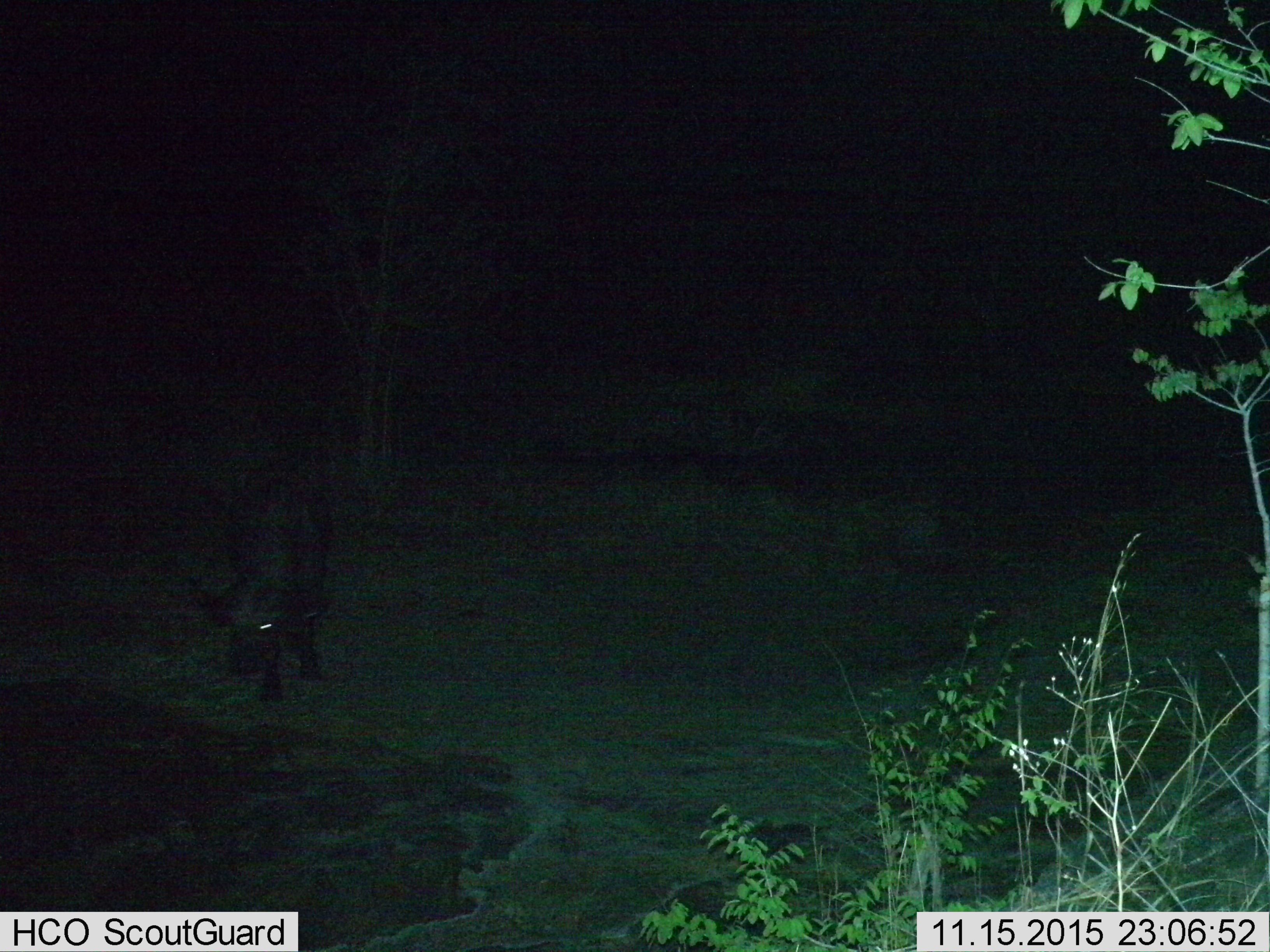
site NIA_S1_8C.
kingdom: Animalia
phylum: Chordata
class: Mammalia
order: Artiodactyla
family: Bovidae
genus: Syncerus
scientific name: Syncerus caffer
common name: african buffalo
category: buffalo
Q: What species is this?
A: Buffalo (african buffalo) (Syncerus caffer).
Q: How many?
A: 1.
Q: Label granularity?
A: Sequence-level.